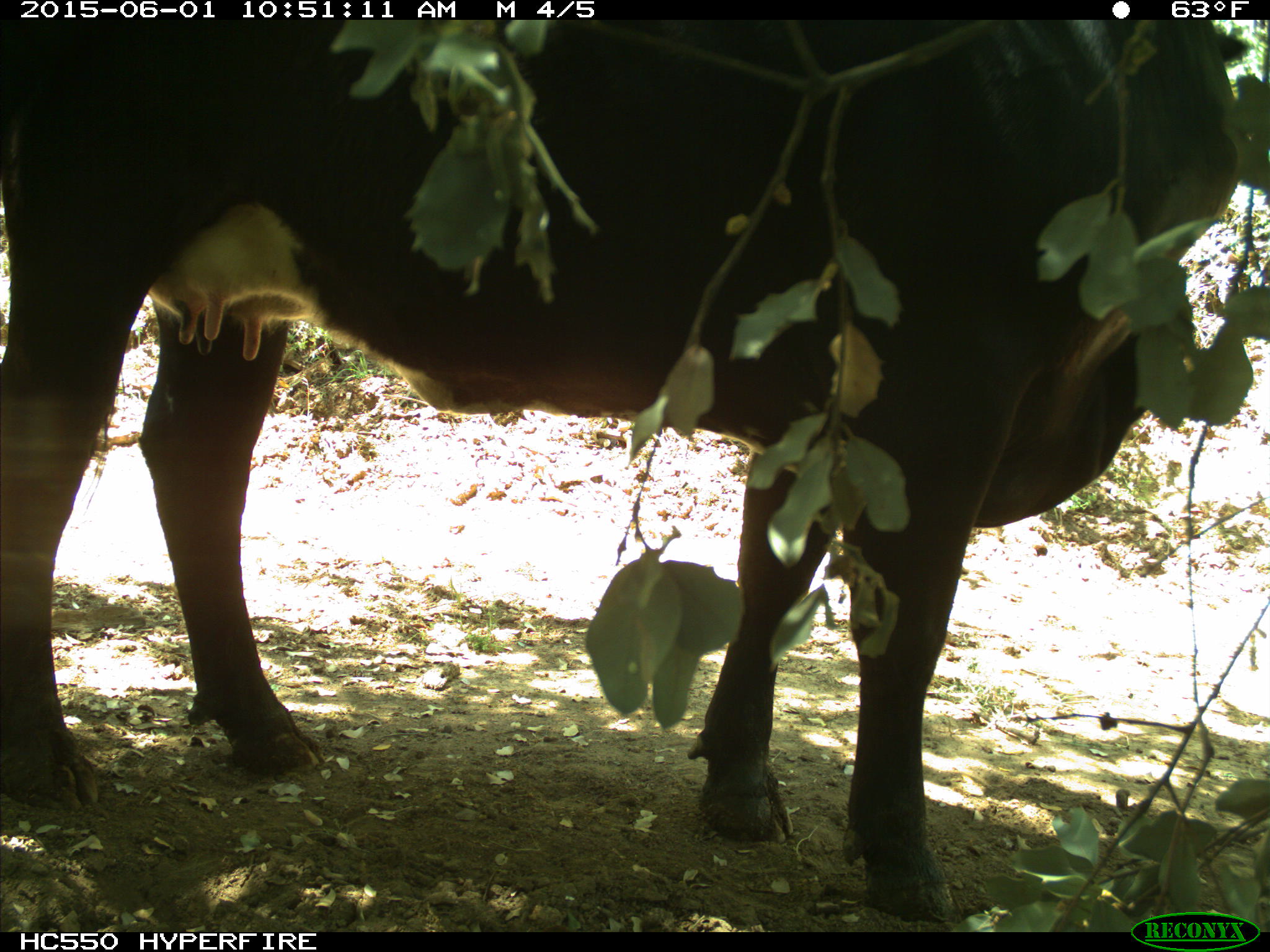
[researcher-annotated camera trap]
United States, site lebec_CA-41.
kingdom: Animalia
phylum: Chordata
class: Mammalia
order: Artiodactyla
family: Bovidae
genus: Bos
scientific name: Bos taurus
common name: domestic cow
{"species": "Bos taurus (domestic cow)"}